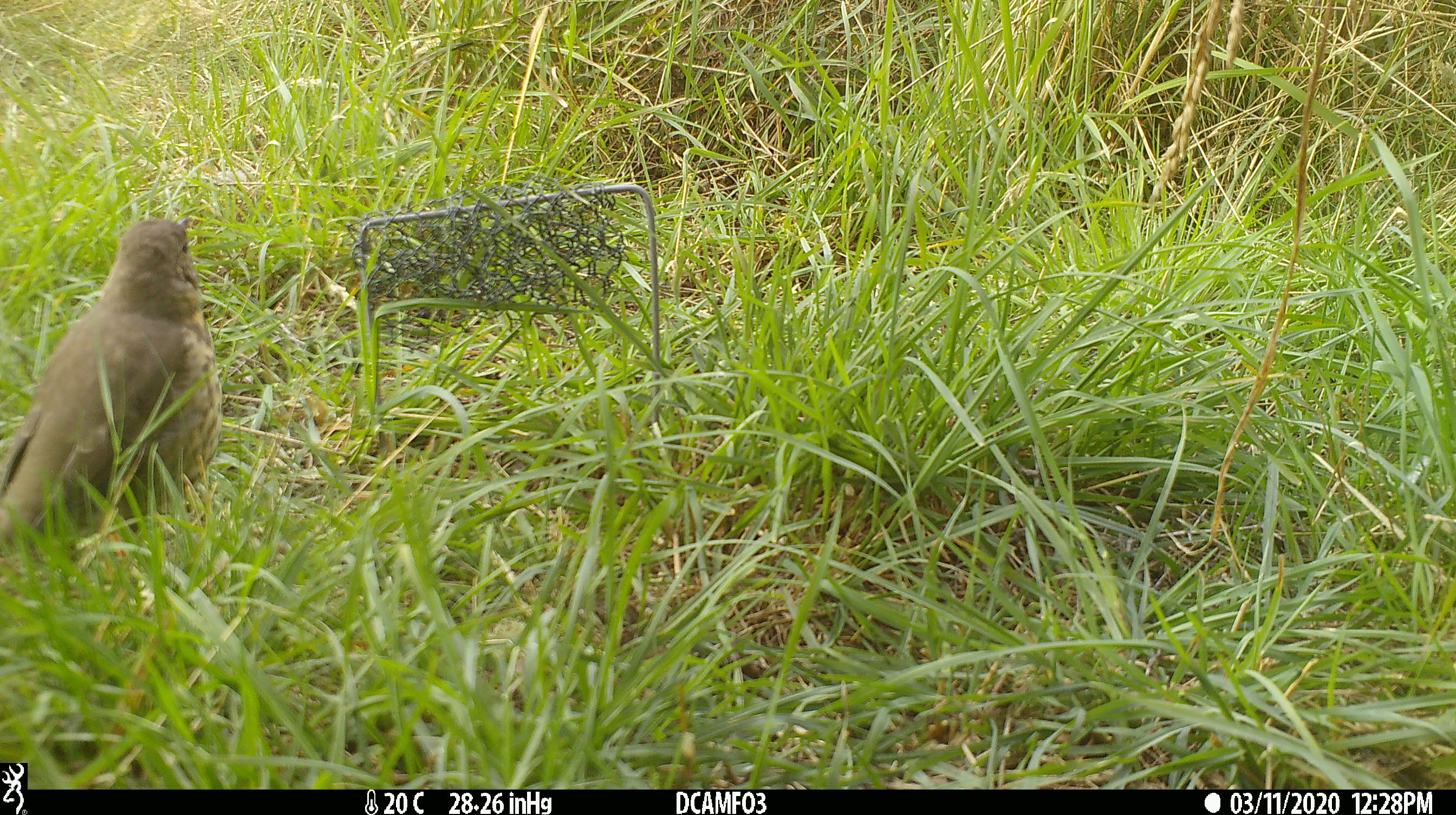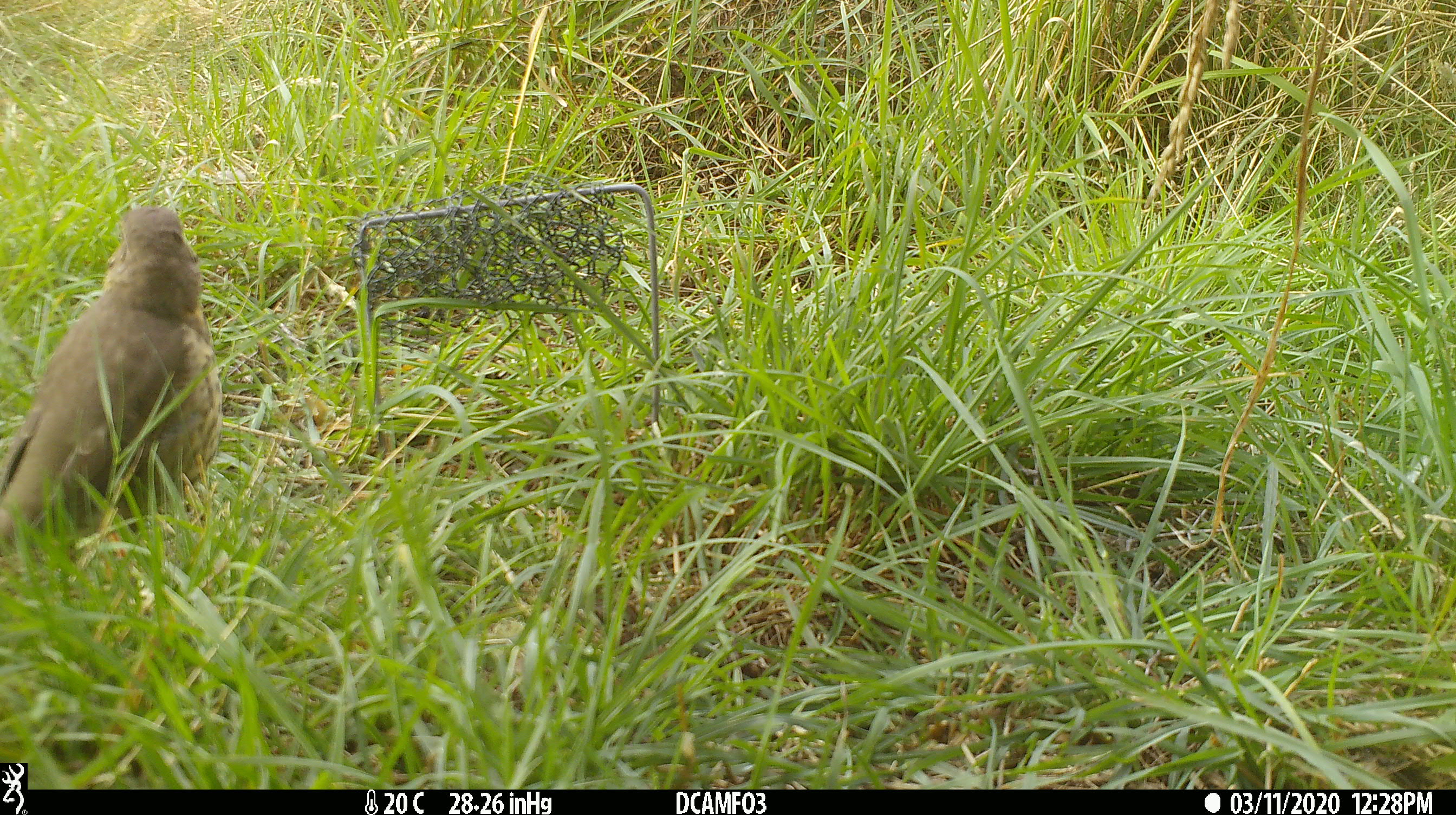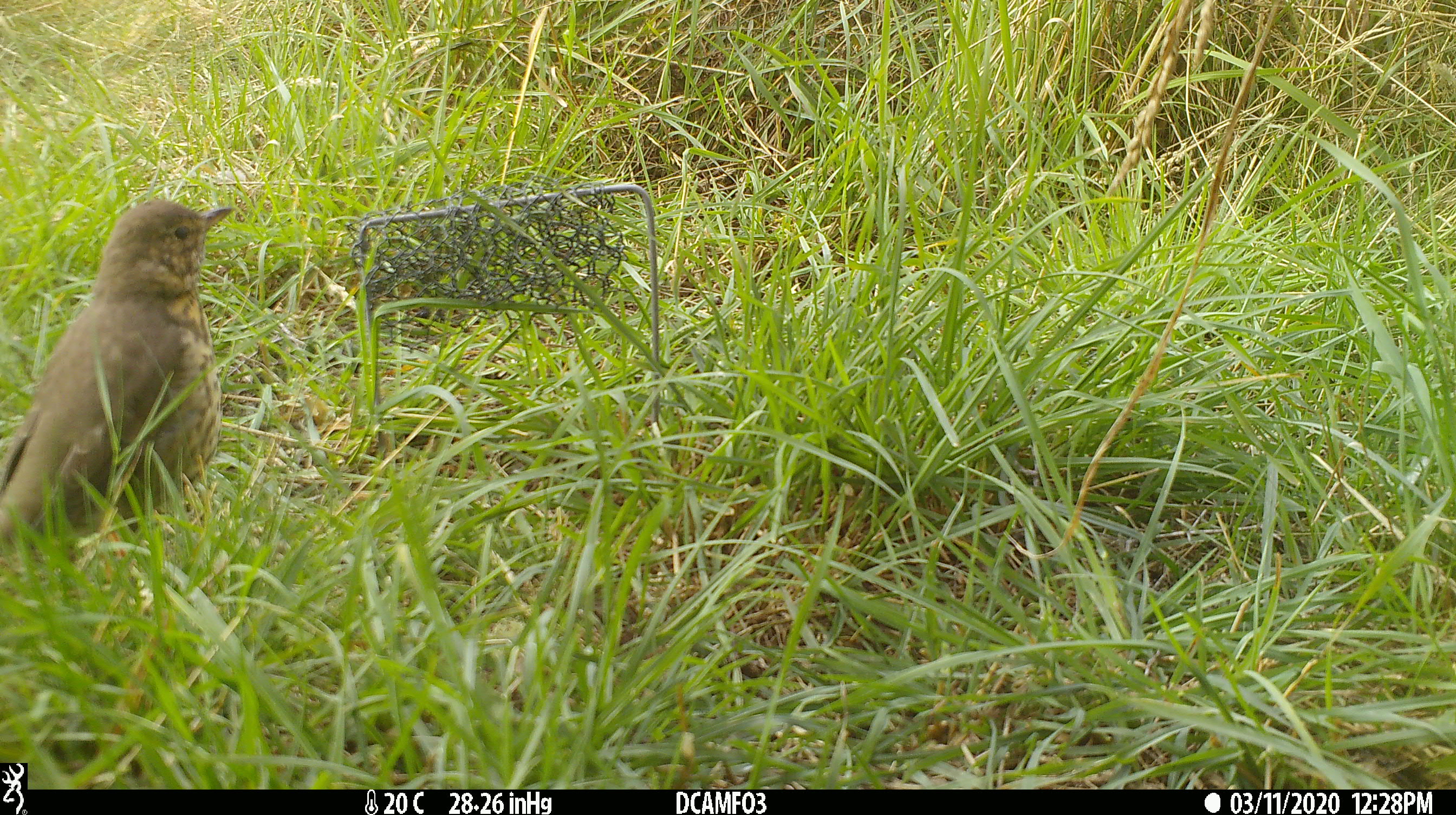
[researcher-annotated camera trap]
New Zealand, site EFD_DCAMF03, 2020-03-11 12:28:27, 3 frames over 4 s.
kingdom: Animalia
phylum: Chordata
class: Aves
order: Passeriformes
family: Turdidae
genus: Turdus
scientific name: Turdus philomelos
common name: song thrush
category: thrush